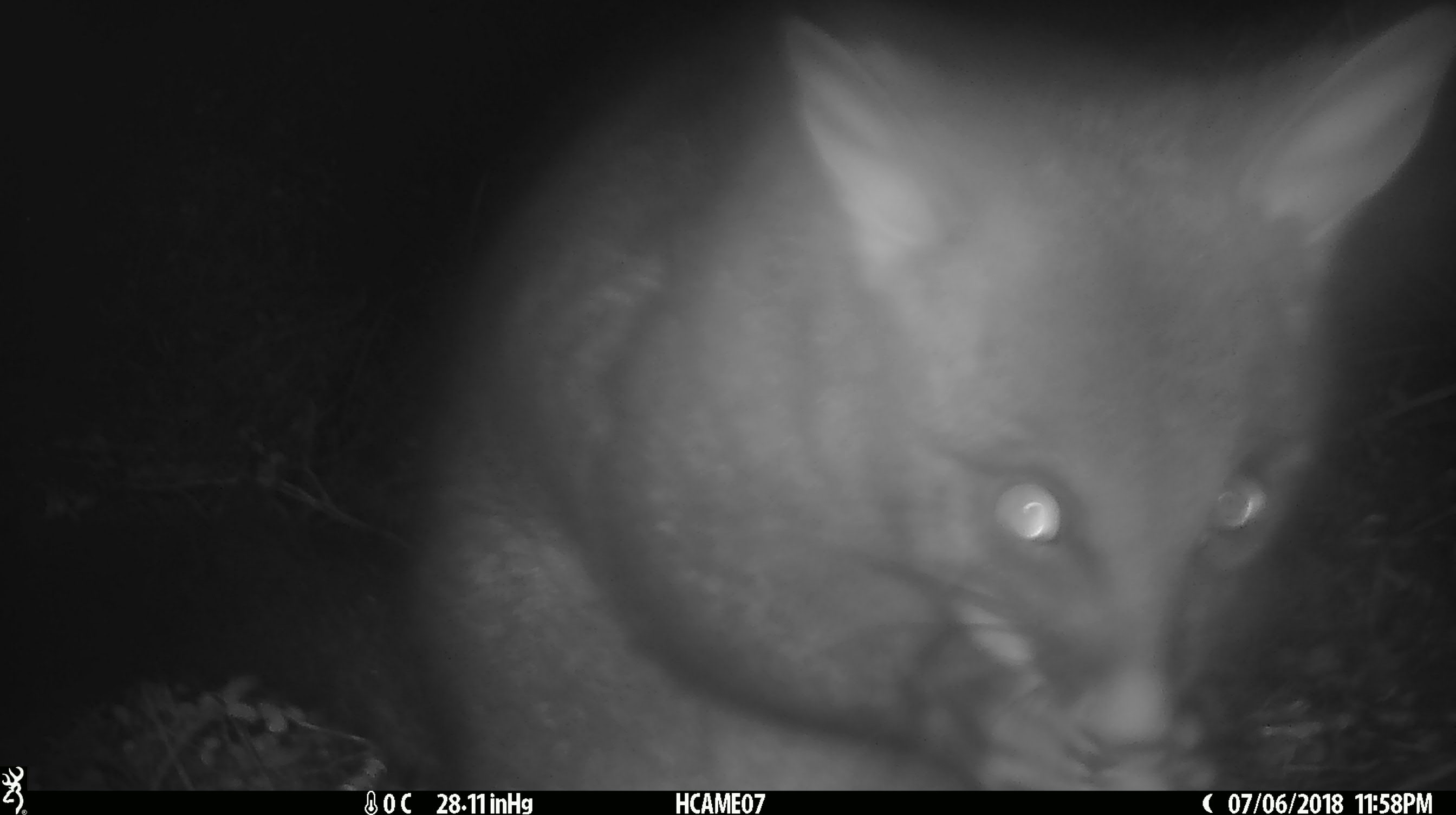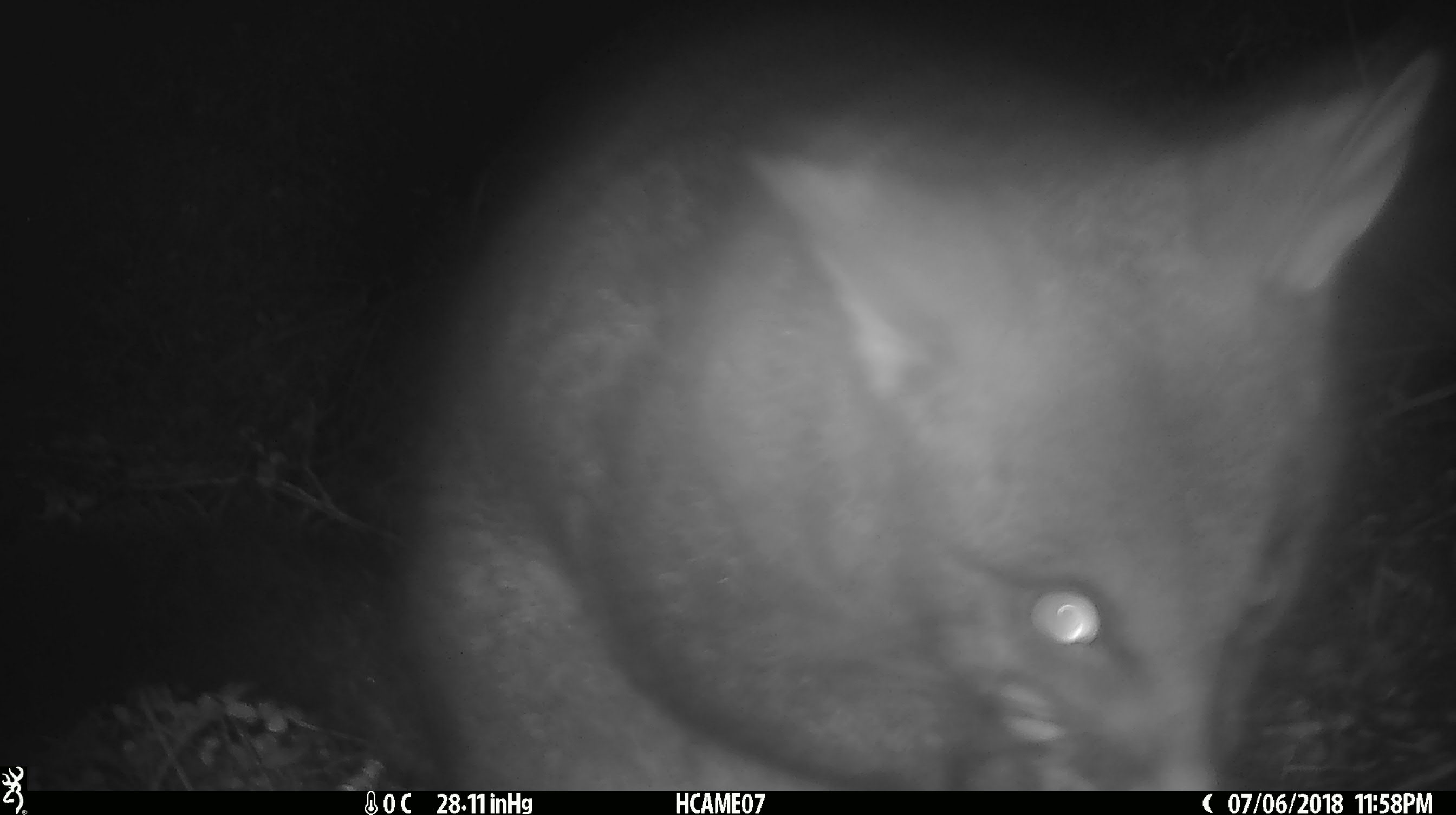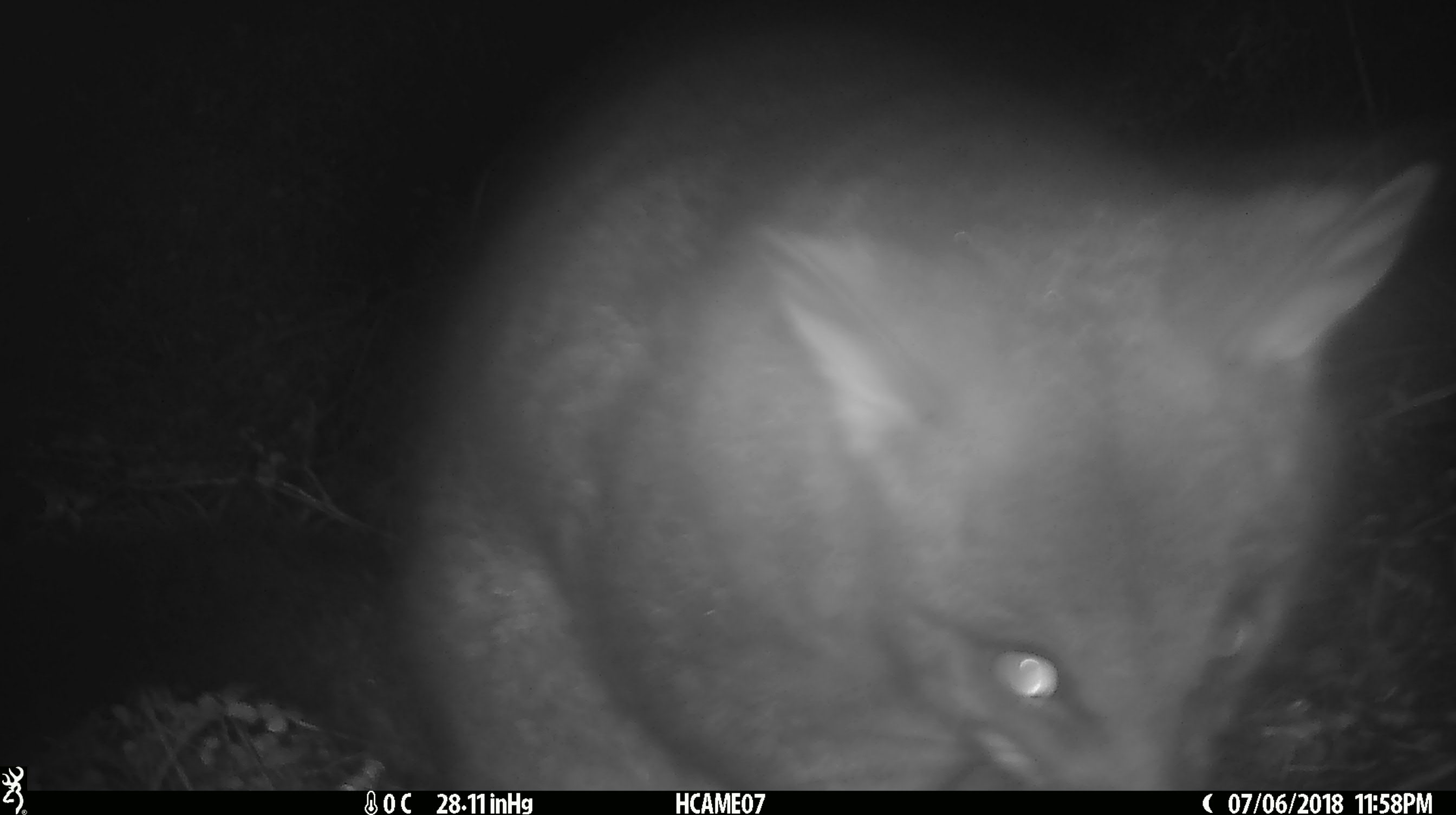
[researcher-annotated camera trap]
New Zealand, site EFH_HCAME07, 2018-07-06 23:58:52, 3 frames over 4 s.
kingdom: Animalia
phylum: Chordata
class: Mammalia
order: Diprotodontia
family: Phalangeridae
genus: Trichosurus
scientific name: Trichosurus vulpecula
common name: common brushtail possum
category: possum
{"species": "possum (common brushtail possum) (Trichosurus vulpecula)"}